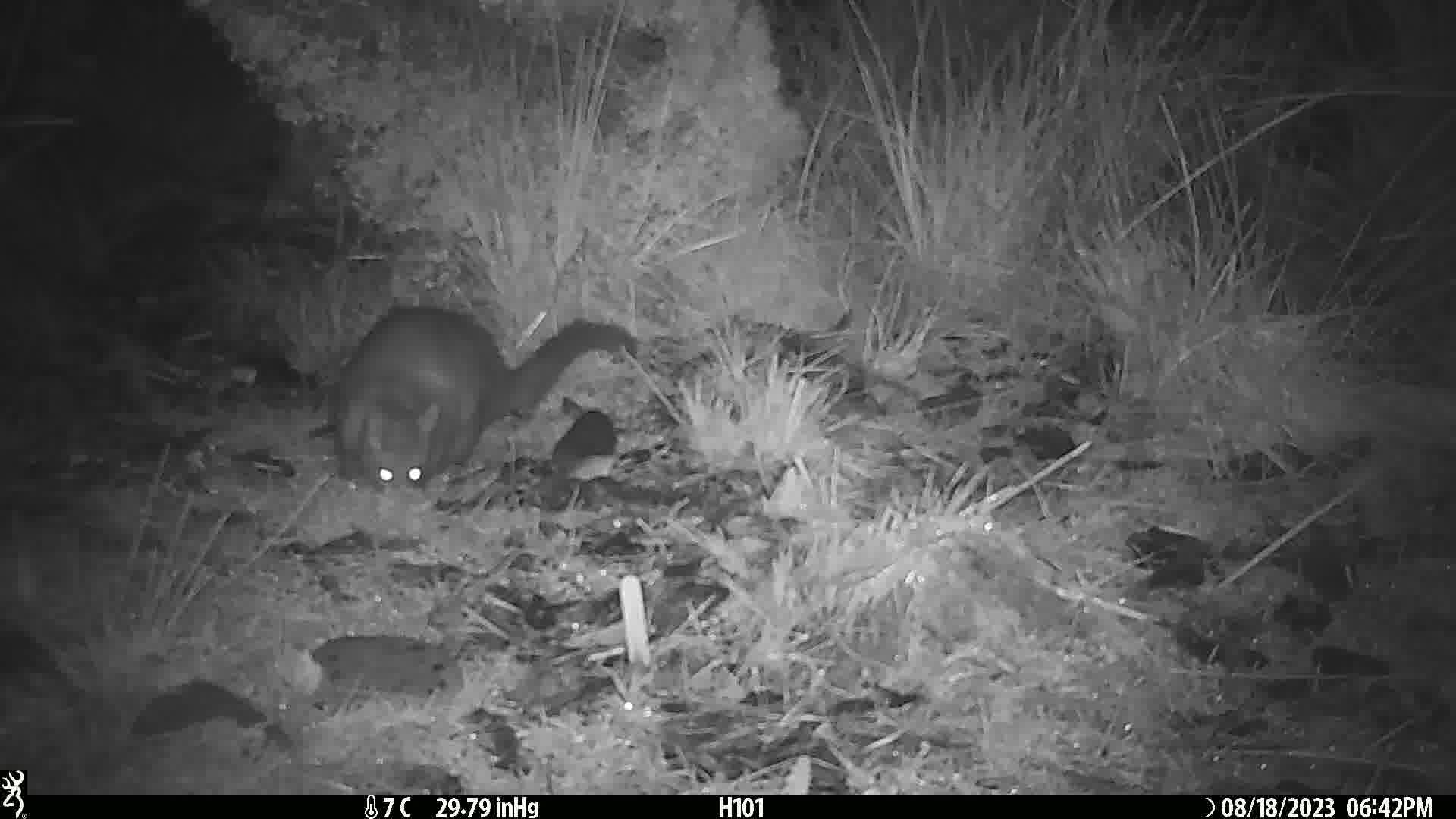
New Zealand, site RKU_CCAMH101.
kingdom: Animalia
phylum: Chordata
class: Mammalia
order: Diprotodontia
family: Phalangeridae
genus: Trichosurus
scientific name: Trichosurus vulpecula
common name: common brushtail possum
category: possum